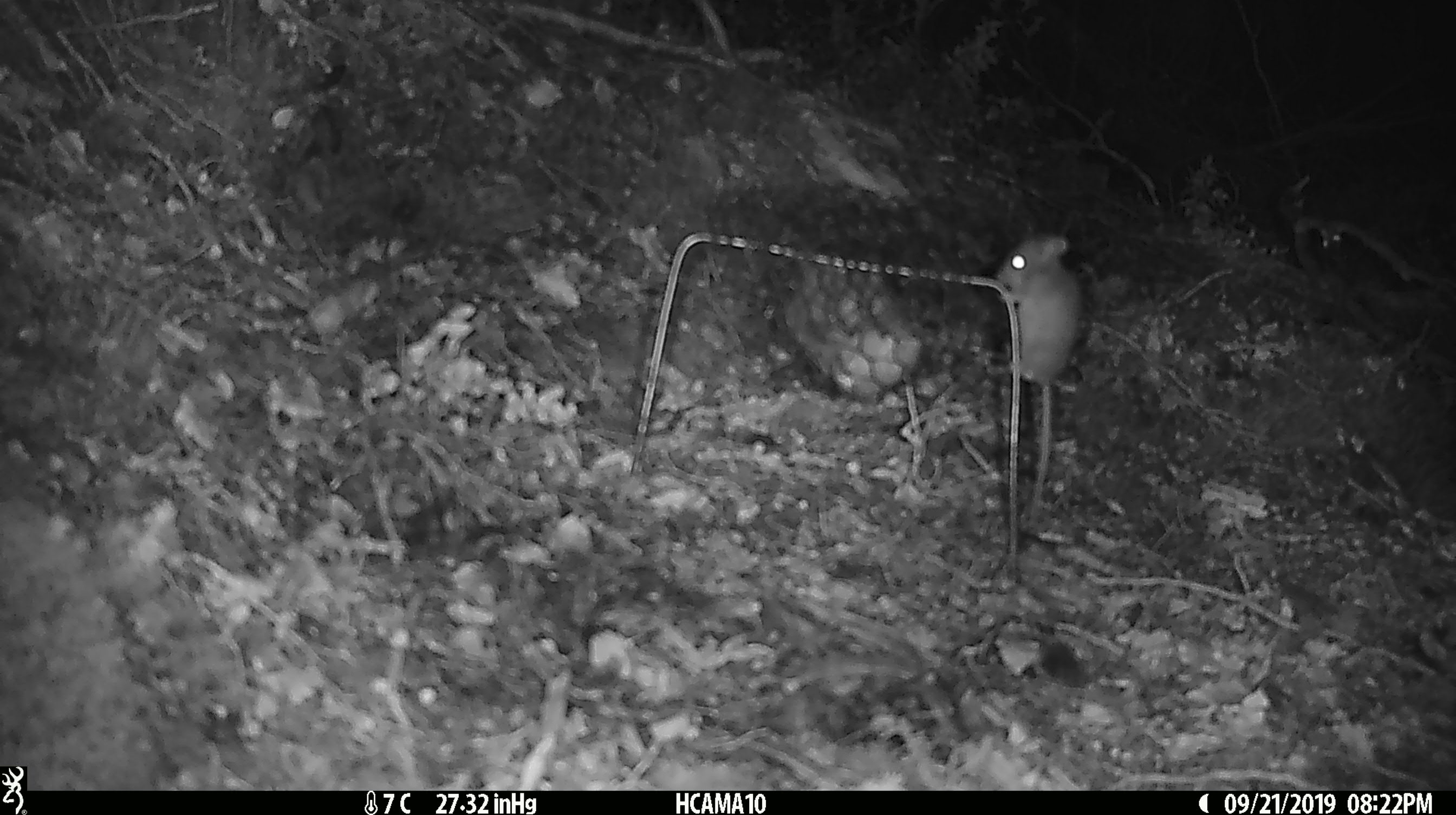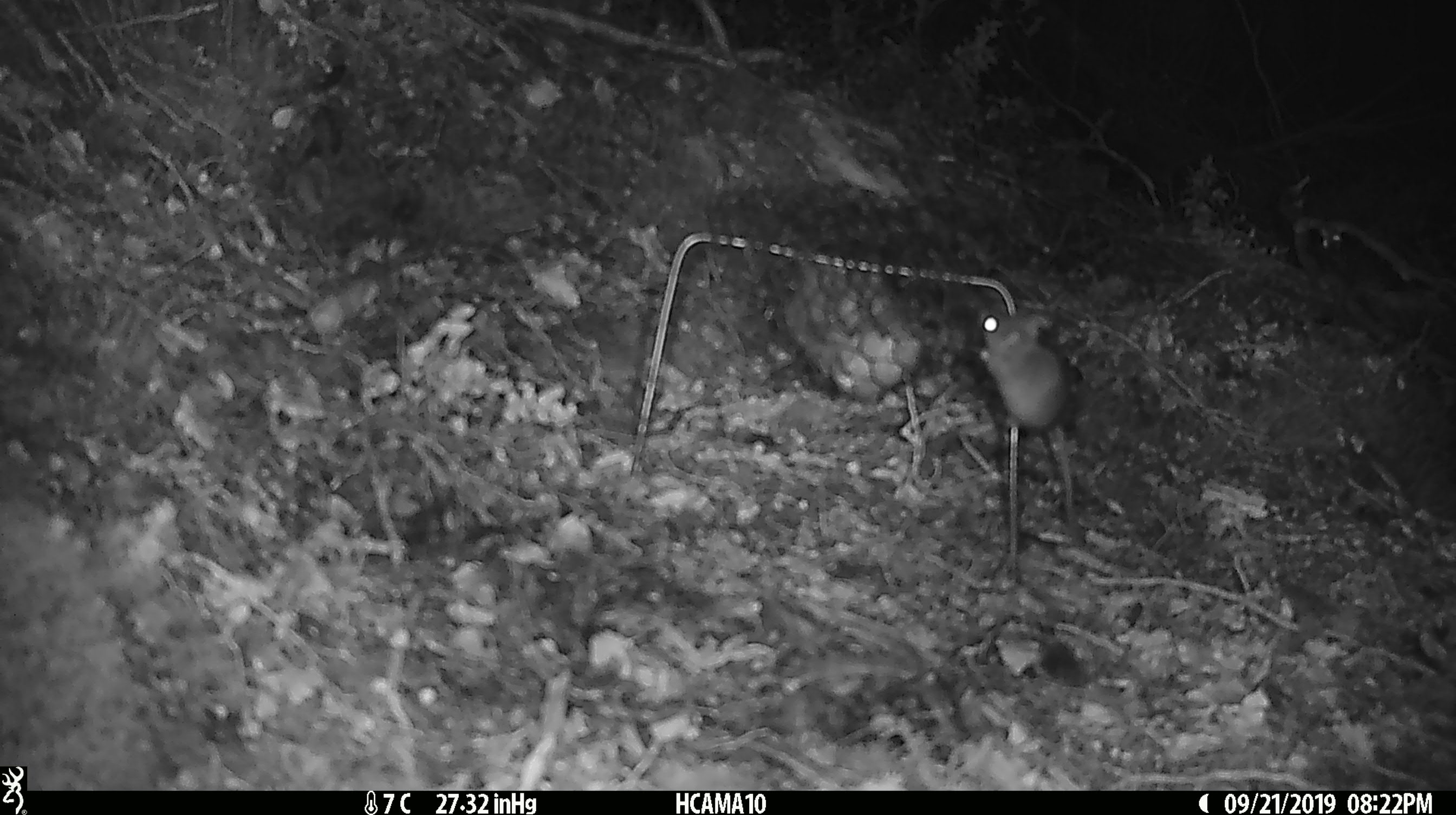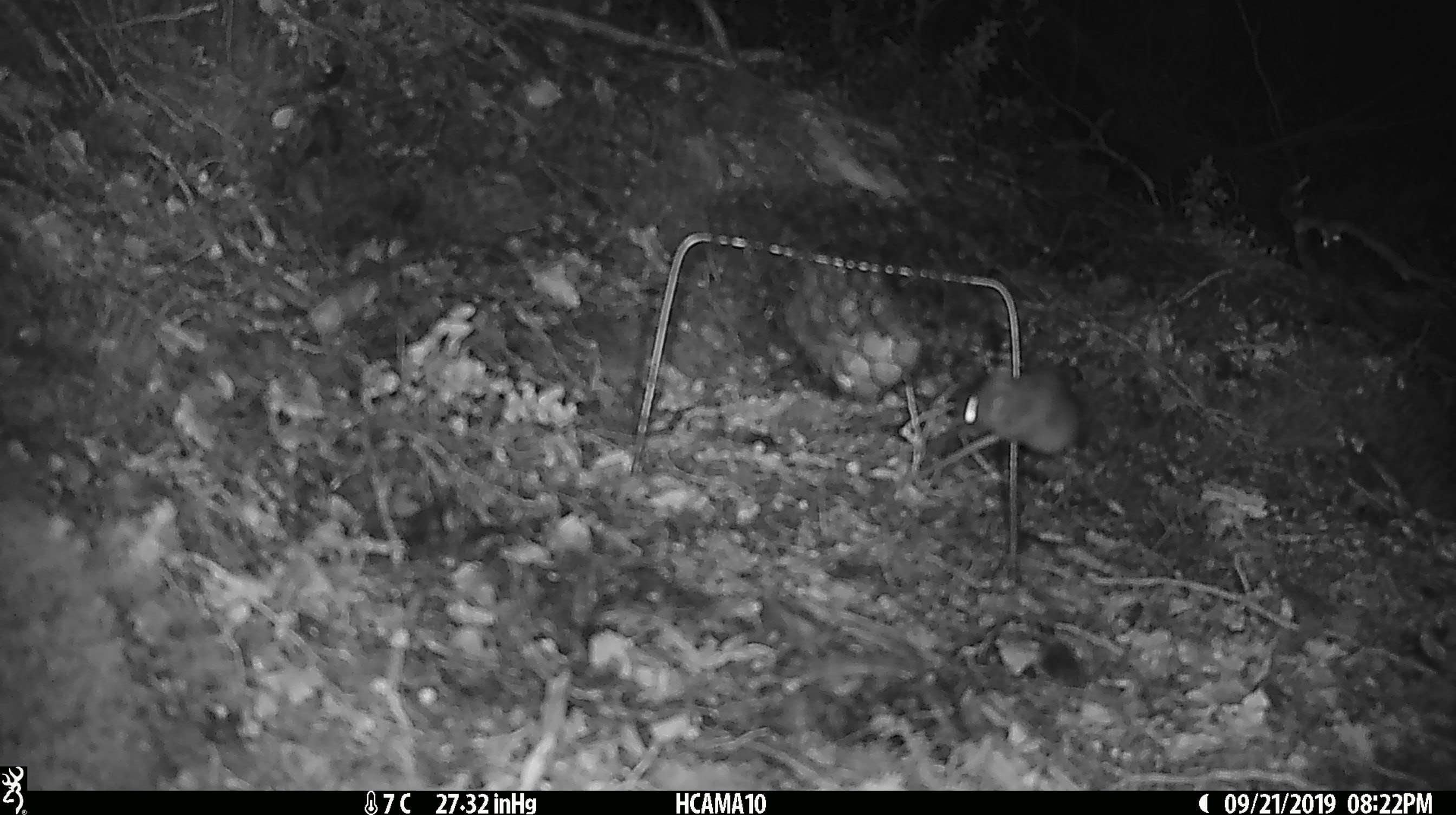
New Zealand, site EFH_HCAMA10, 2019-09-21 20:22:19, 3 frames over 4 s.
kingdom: Animalia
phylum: Chordata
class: Mammalia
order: Rodentia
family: Muridae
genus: Mus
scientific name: Mus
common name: mouse